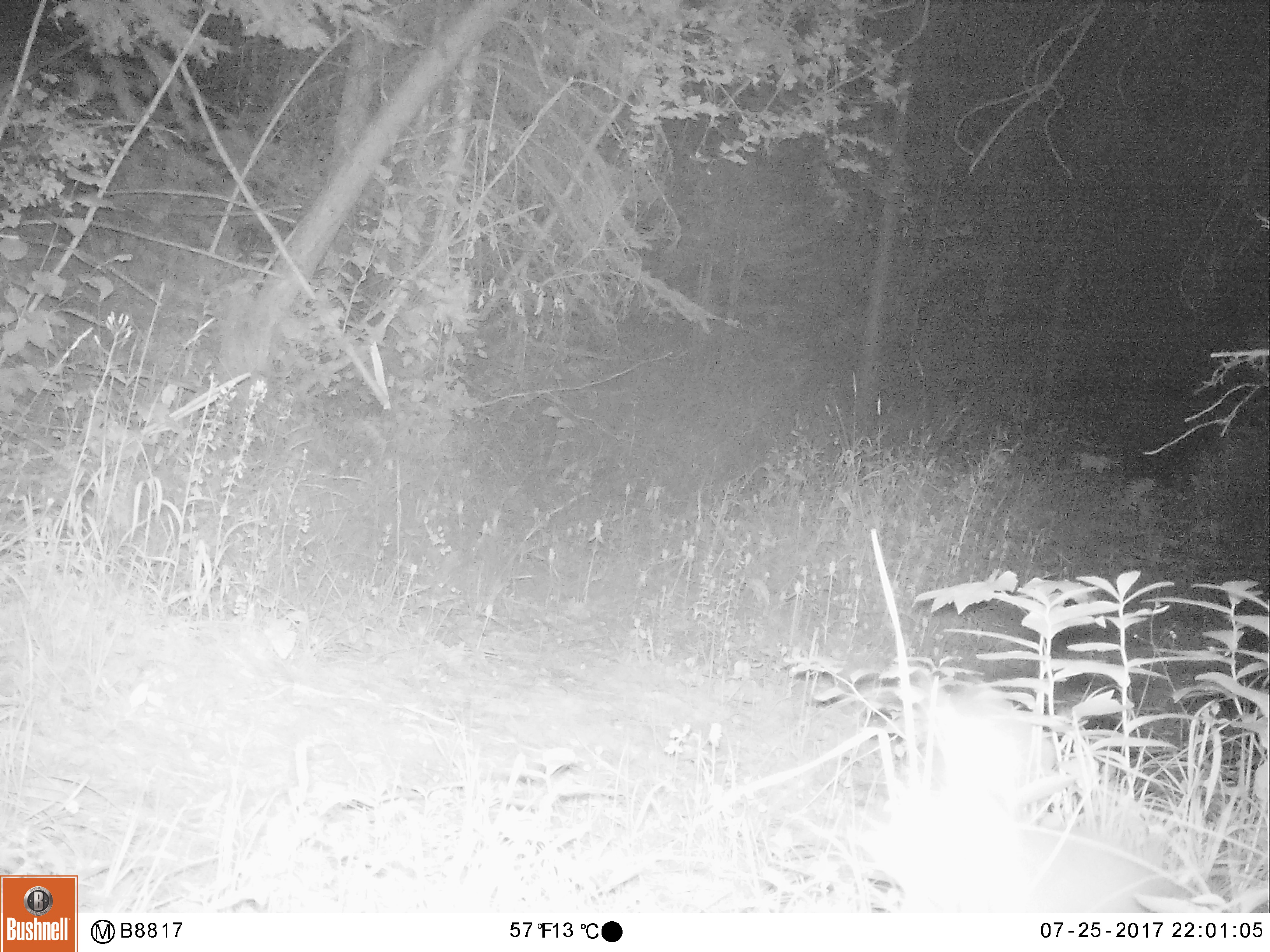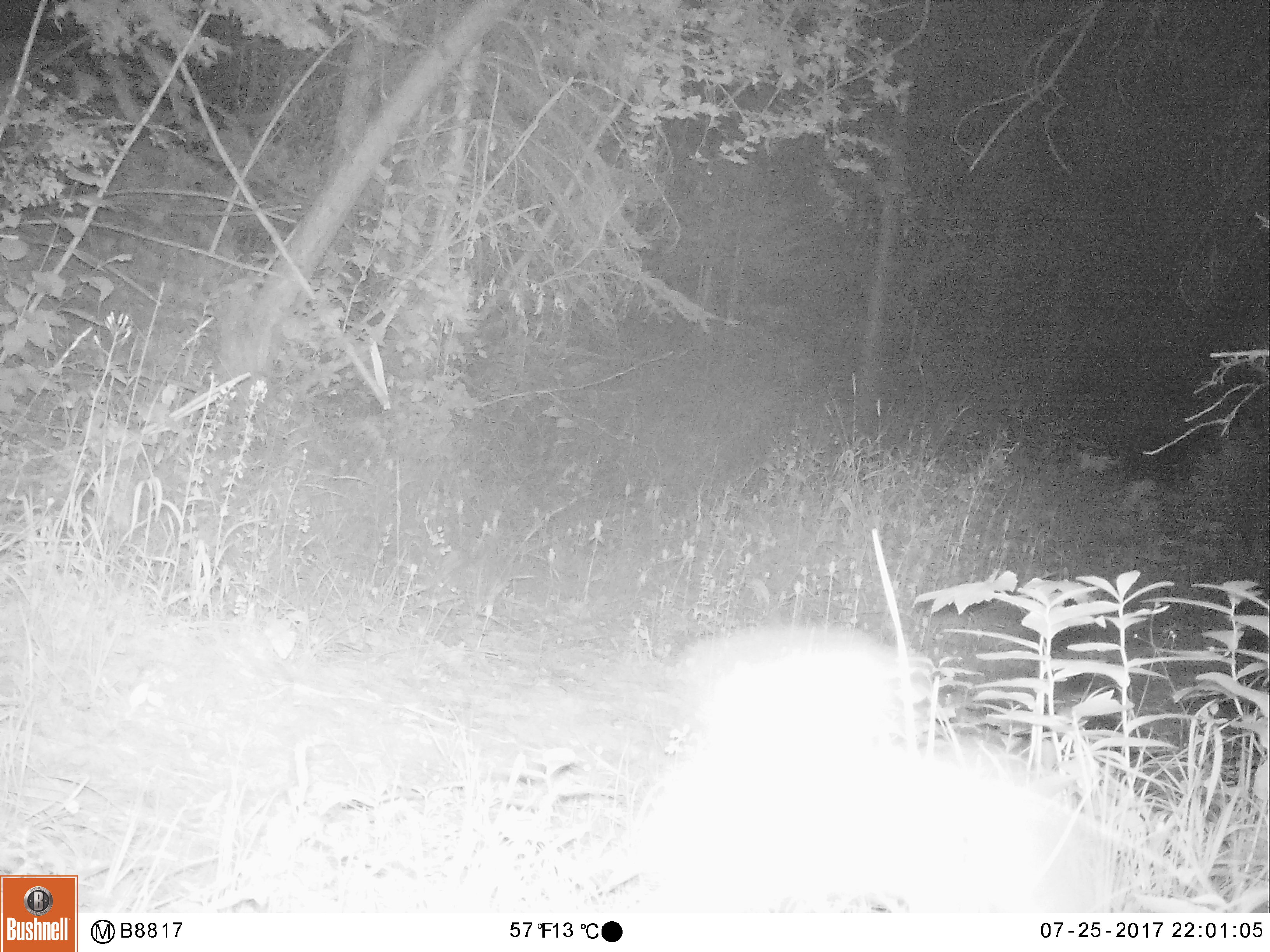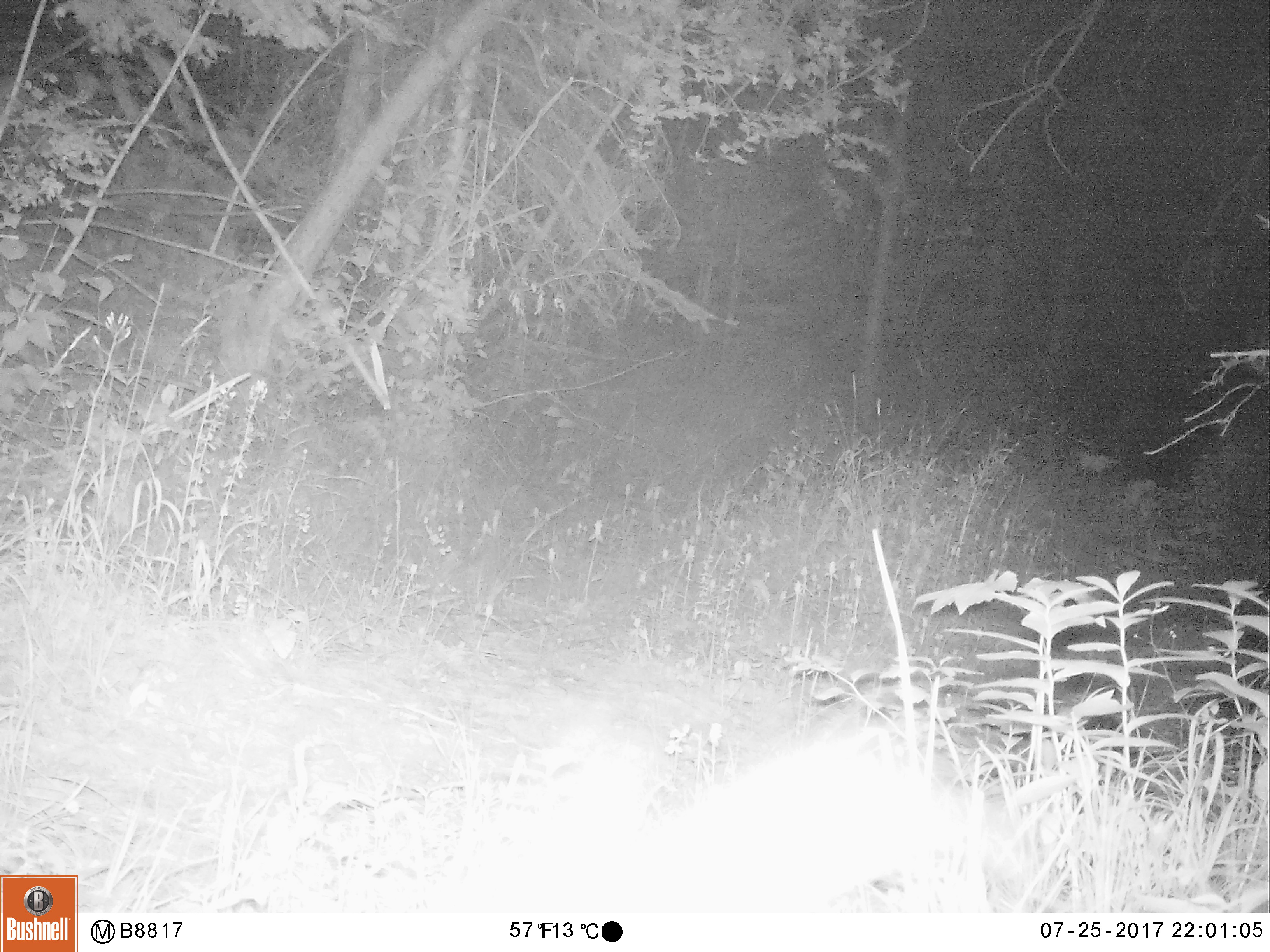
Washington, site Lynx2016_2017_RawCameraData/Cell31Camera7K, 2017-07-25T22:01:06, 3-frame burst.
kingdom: Animalia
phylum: Chordata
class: Mammalia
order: Lagomorpha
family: Leporidae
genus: Lepus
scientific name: Lepus americanus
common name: snowshoe hare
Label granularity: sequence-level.